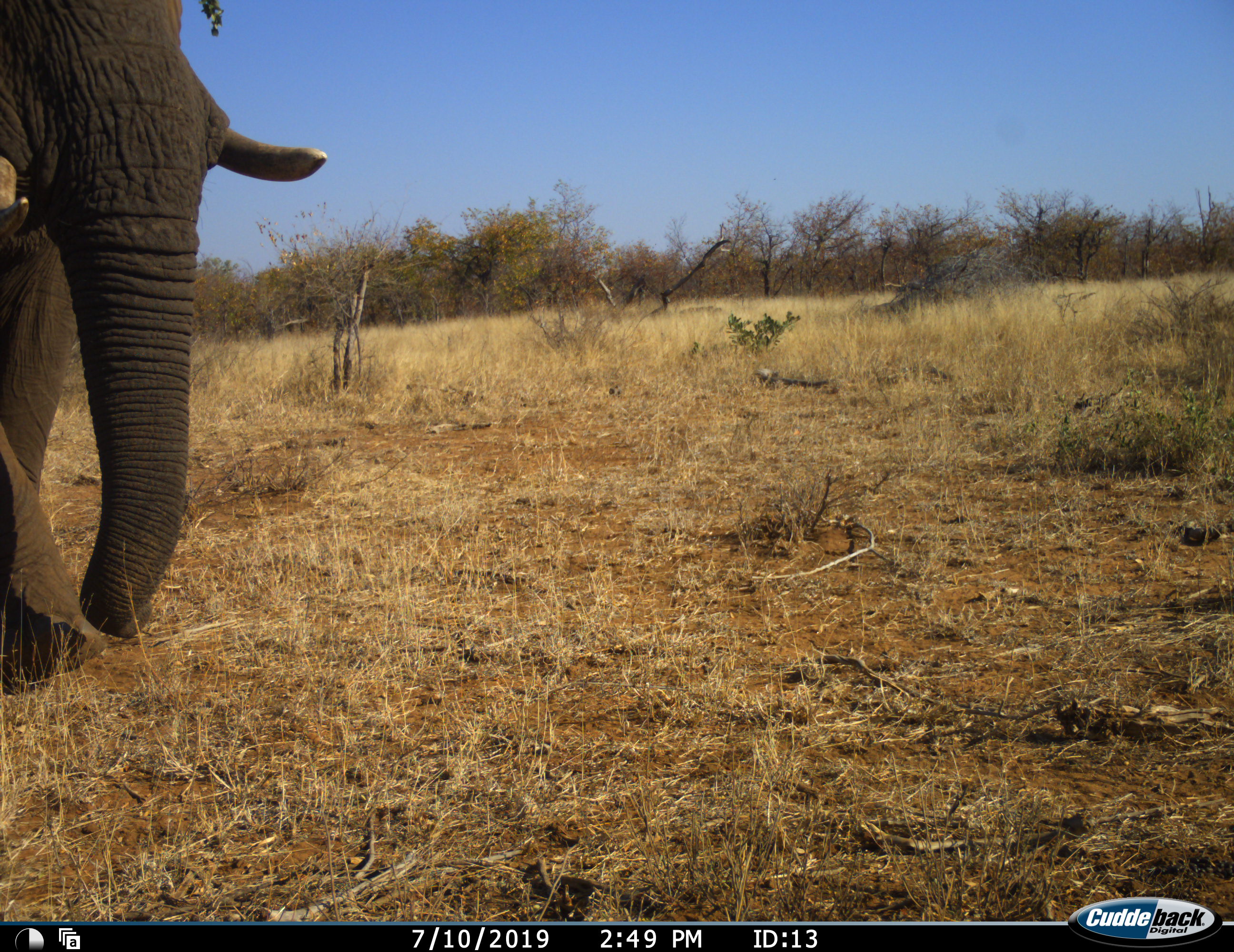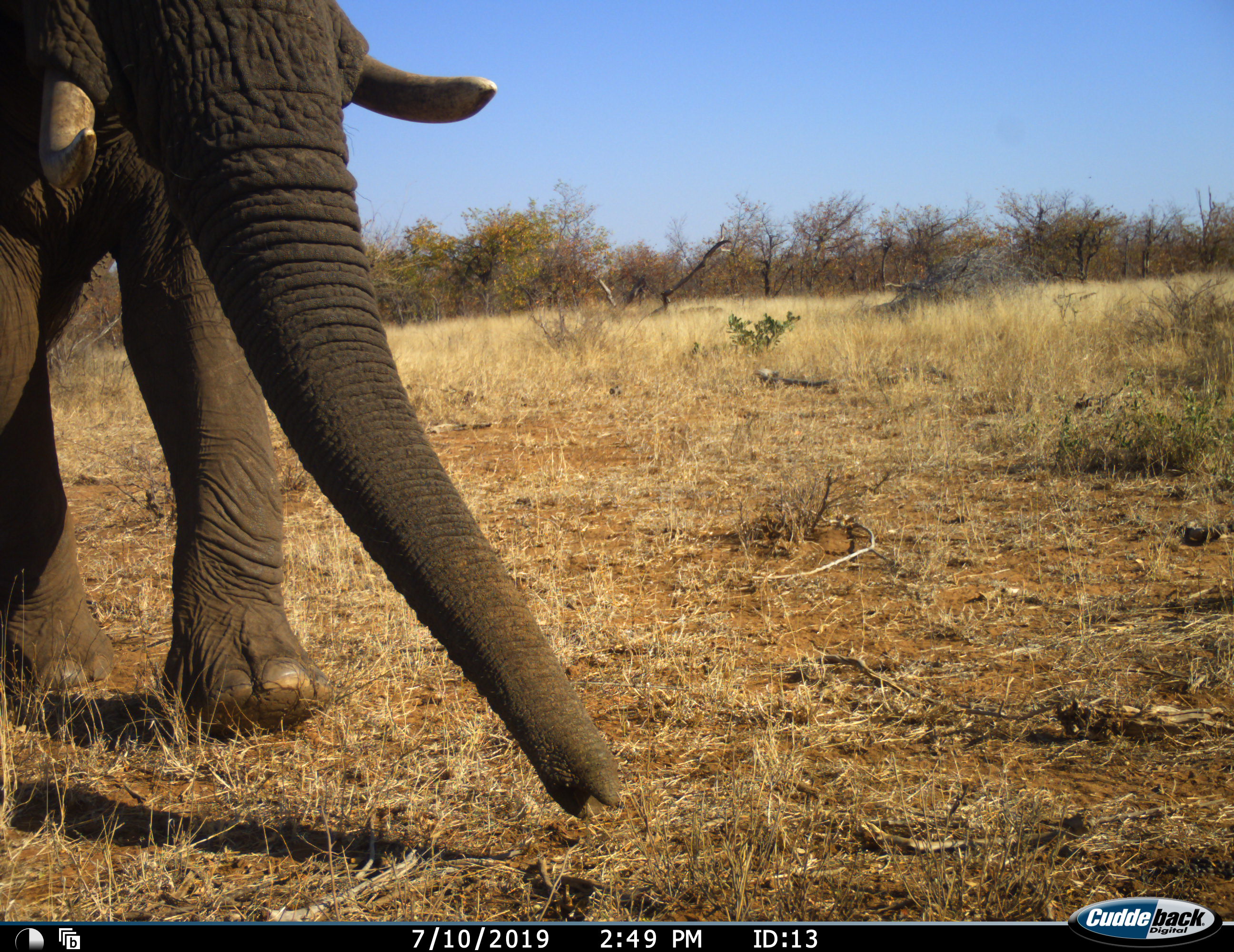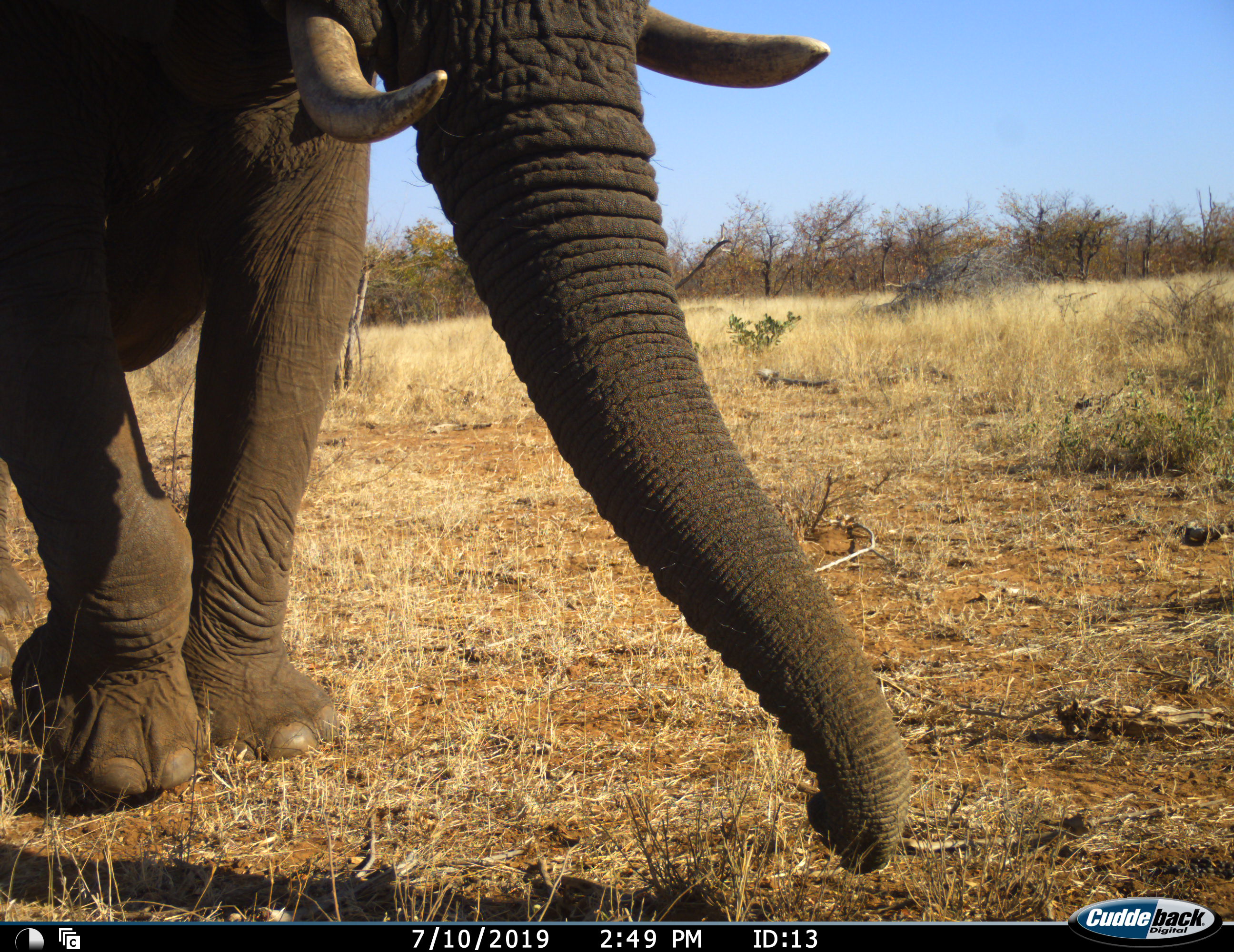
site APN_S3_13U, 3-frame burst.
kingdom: Animalia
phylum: Chordata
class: Mammalia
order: Proboscidea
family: Elephantidae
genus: Loxodonta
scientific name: Loxodonta africana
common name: african bush elephant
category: elephant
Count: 1.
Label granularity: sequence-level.